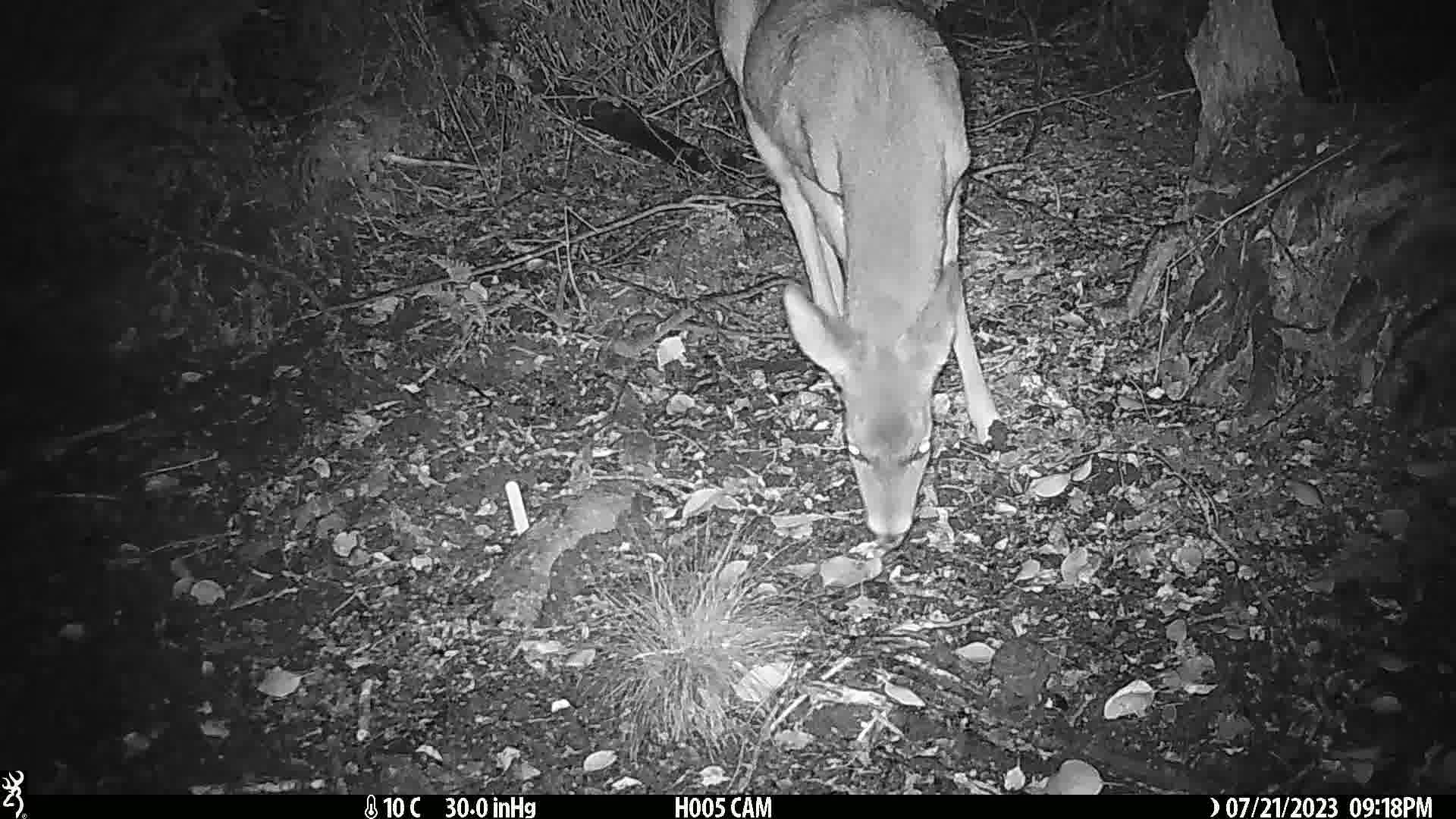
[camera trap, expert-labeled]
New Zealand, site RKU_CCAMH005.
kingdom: Animalia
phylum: Chordata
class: Mammalia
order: Artiodactyla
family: Cervidae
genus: Odocoileus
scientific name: Odocoileus virginianus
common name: white-tailed deer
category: white tailed deer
White tailed deer (white-tailed deer) (Odocoileus virginianus).